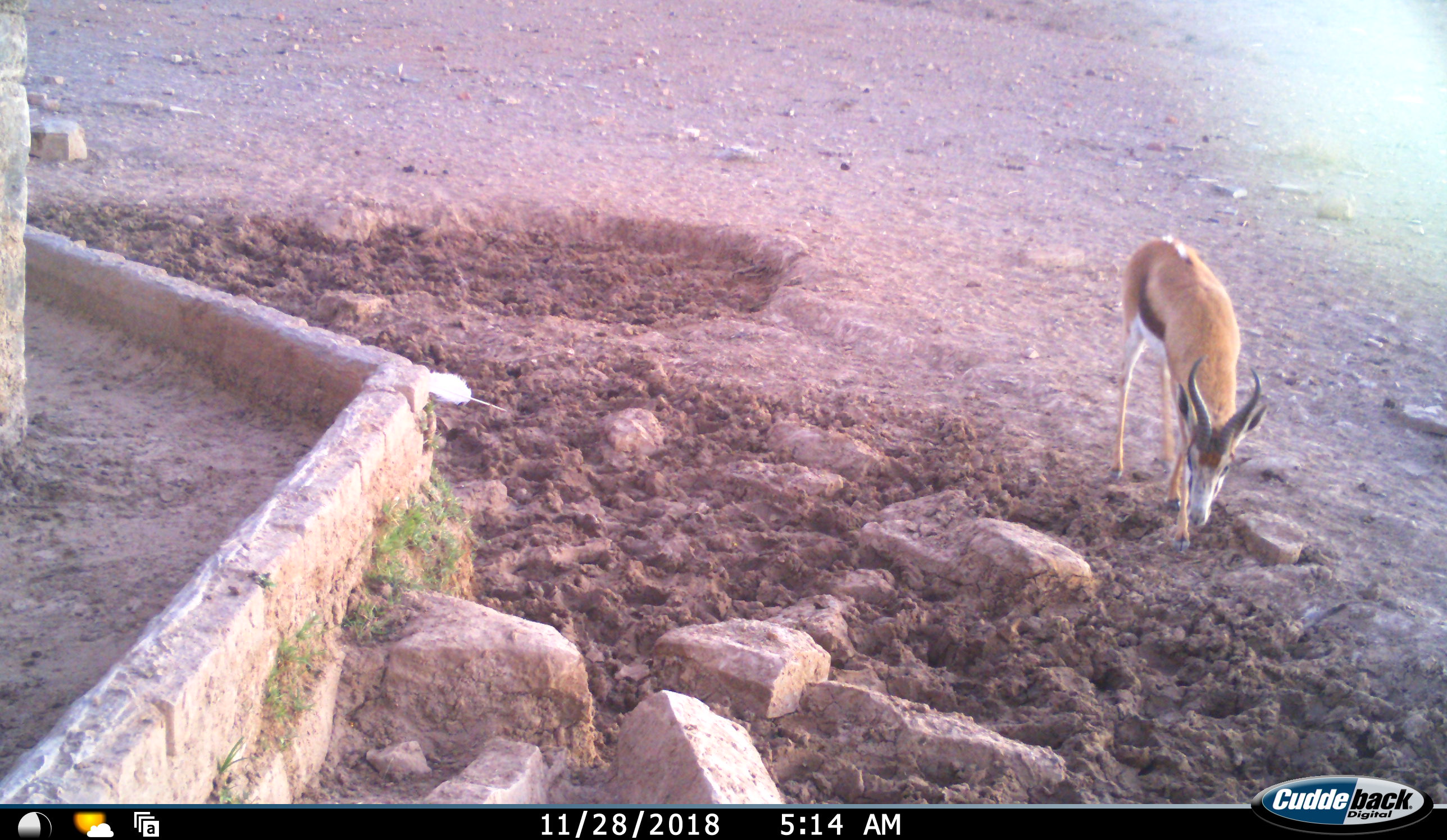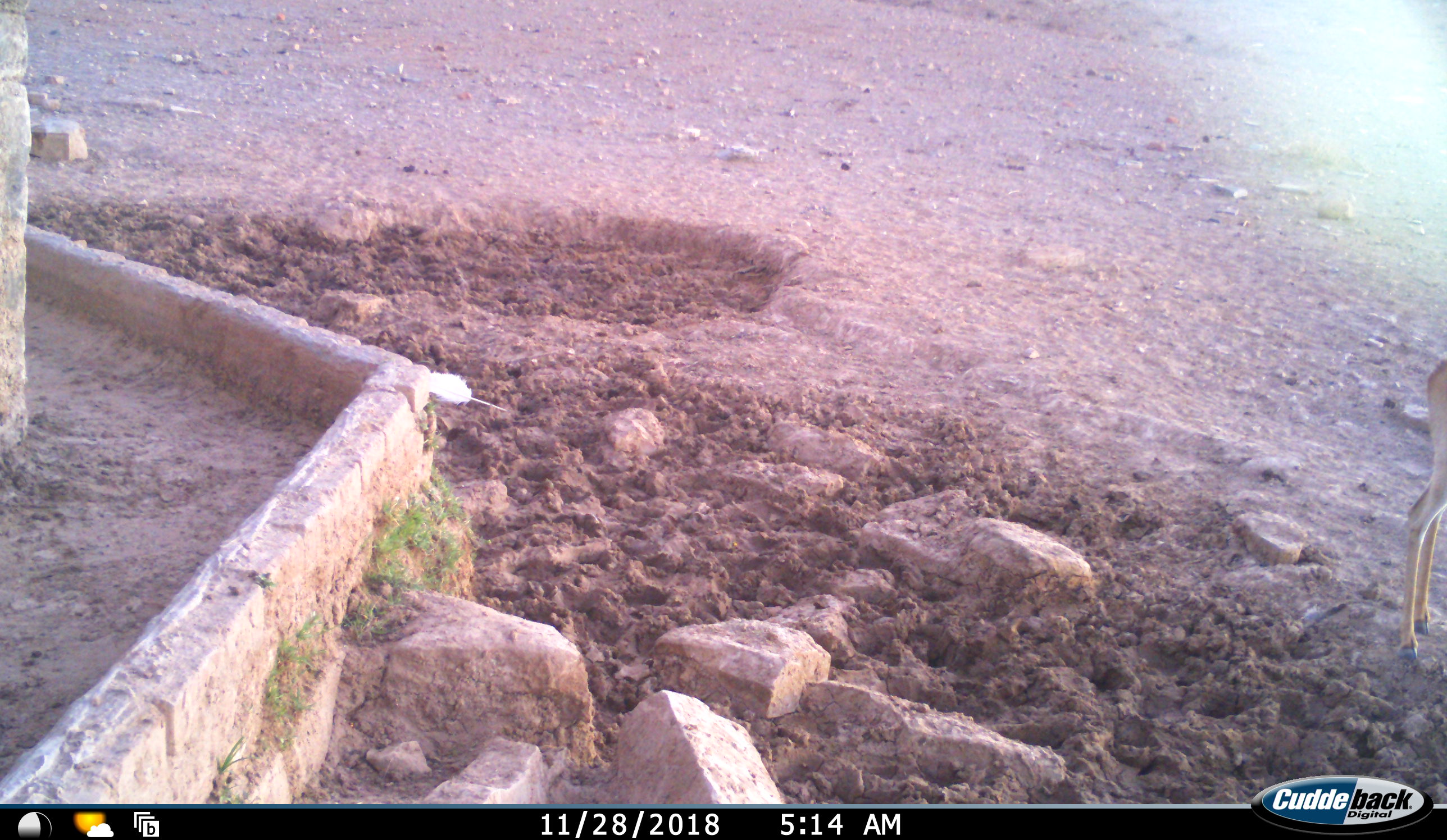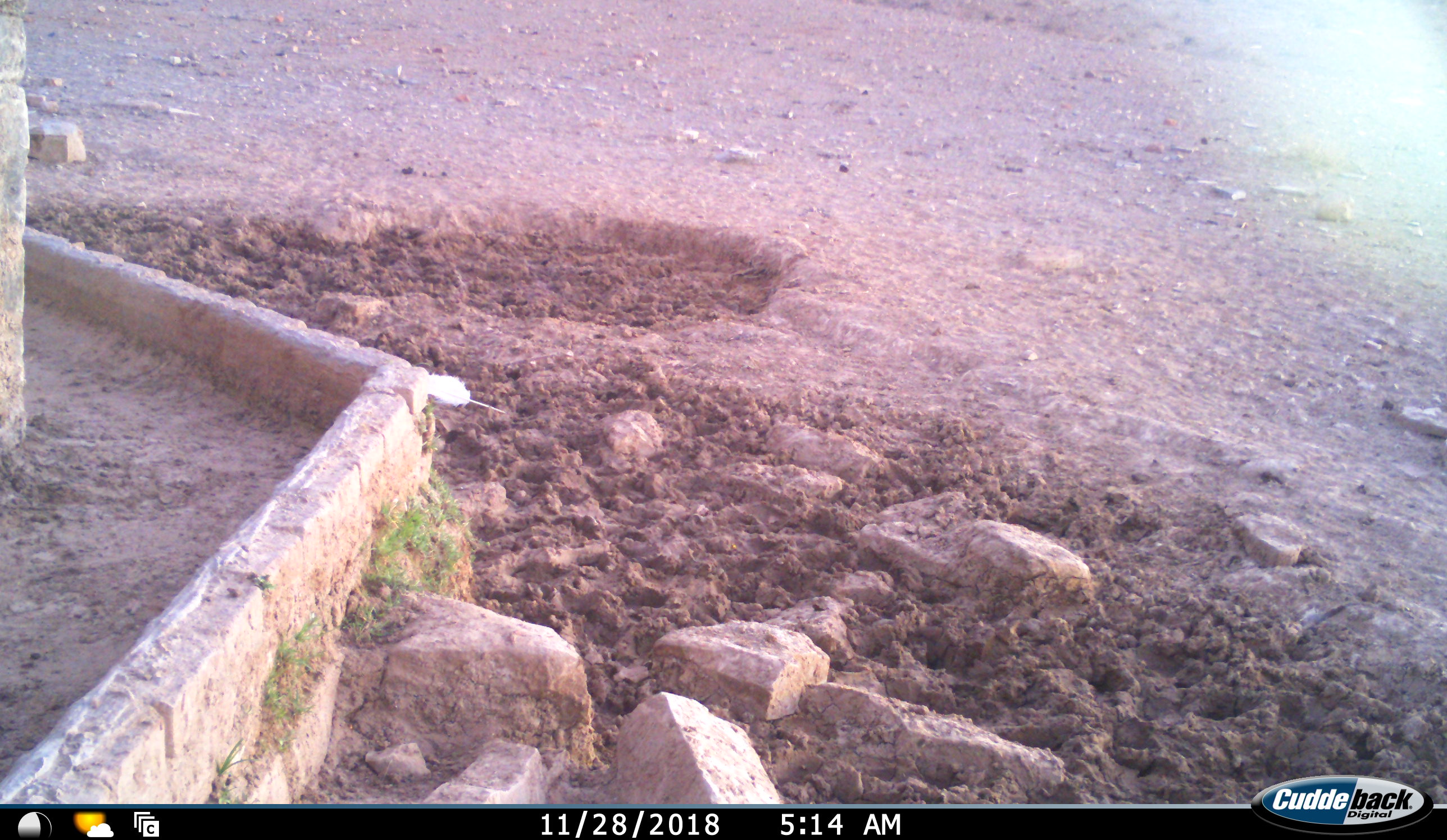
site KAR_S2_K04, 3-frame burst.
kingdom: Animalia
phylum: Chordata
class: Mammalia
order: Artiodactyla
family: Bovidae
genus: Antidorcas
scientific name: Antidorcas marsupialis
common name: springbok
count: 1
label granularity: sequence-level